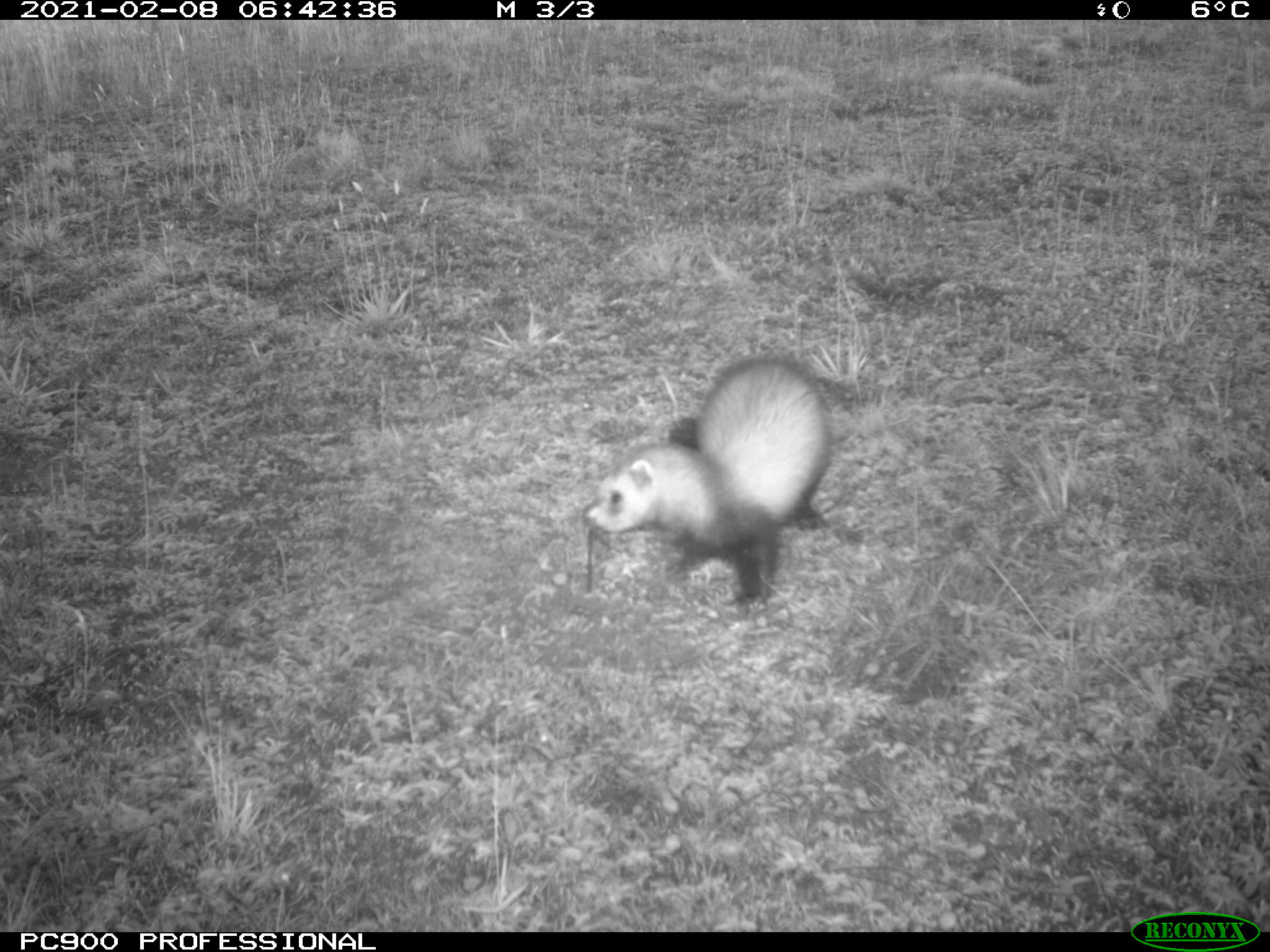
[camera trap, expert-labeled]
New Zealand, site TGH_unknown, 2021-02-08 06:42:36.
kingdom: Animalia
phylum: Chordata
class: Mammalia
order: Carnivora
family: Mustelidae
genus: Mustela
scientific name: Mustela furo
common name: ferret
Ferret (Mustela furo).